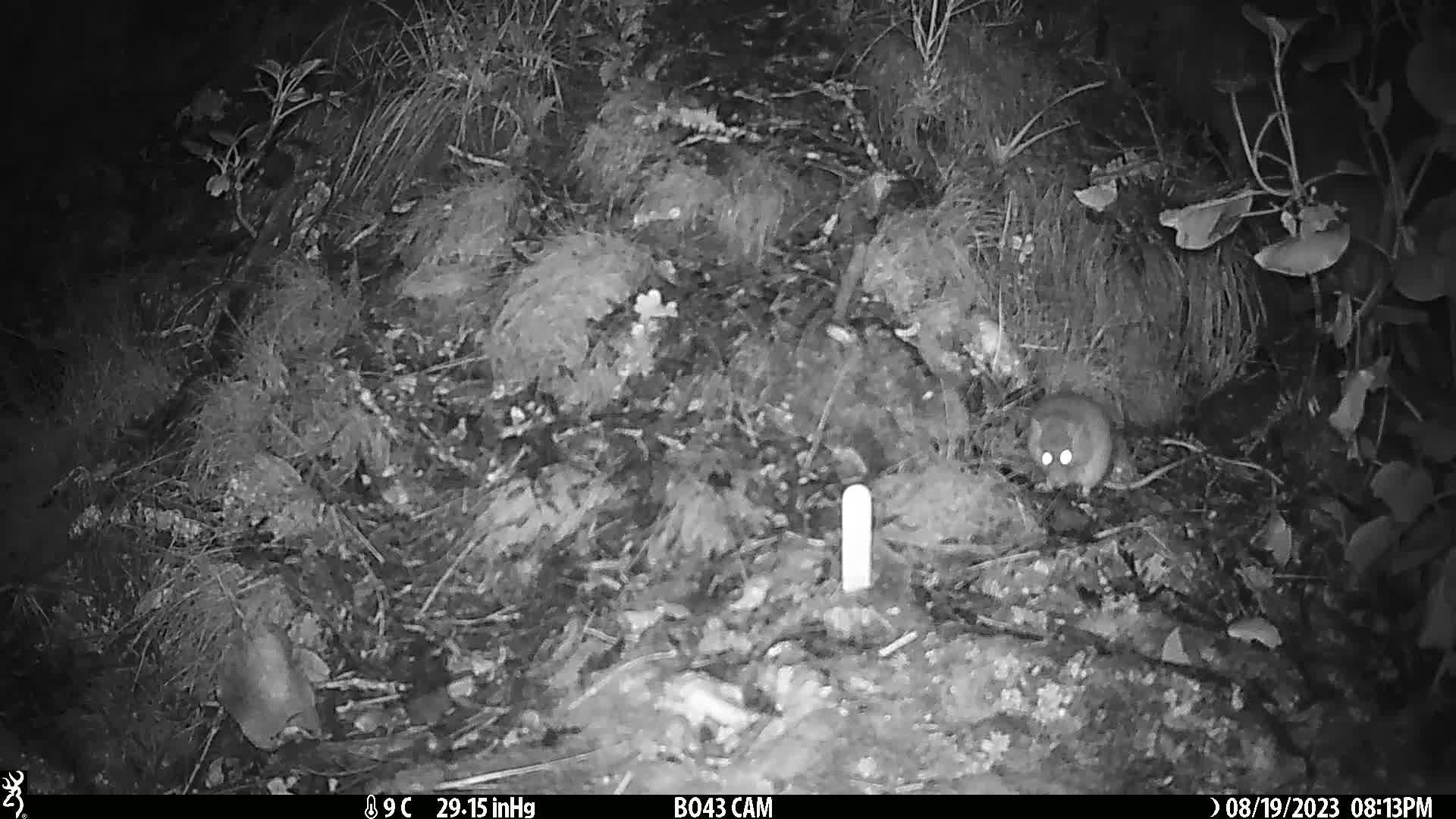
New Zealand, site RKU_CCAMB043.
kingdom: Animalia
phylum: Chordata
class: Mammalia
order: Rodentia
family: Muridae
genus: Rattus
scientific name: Rattus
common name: rat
Rat (Rattus).